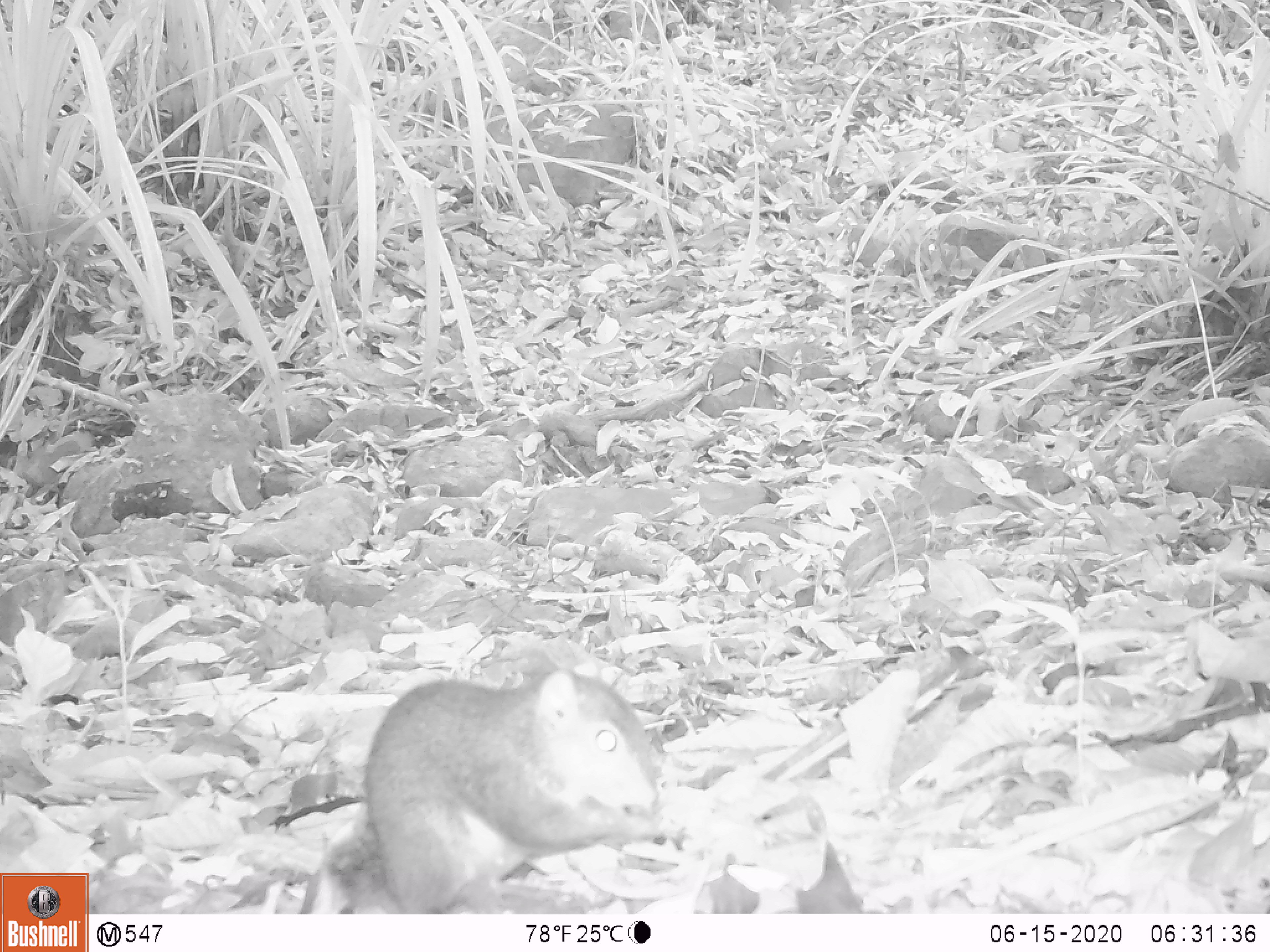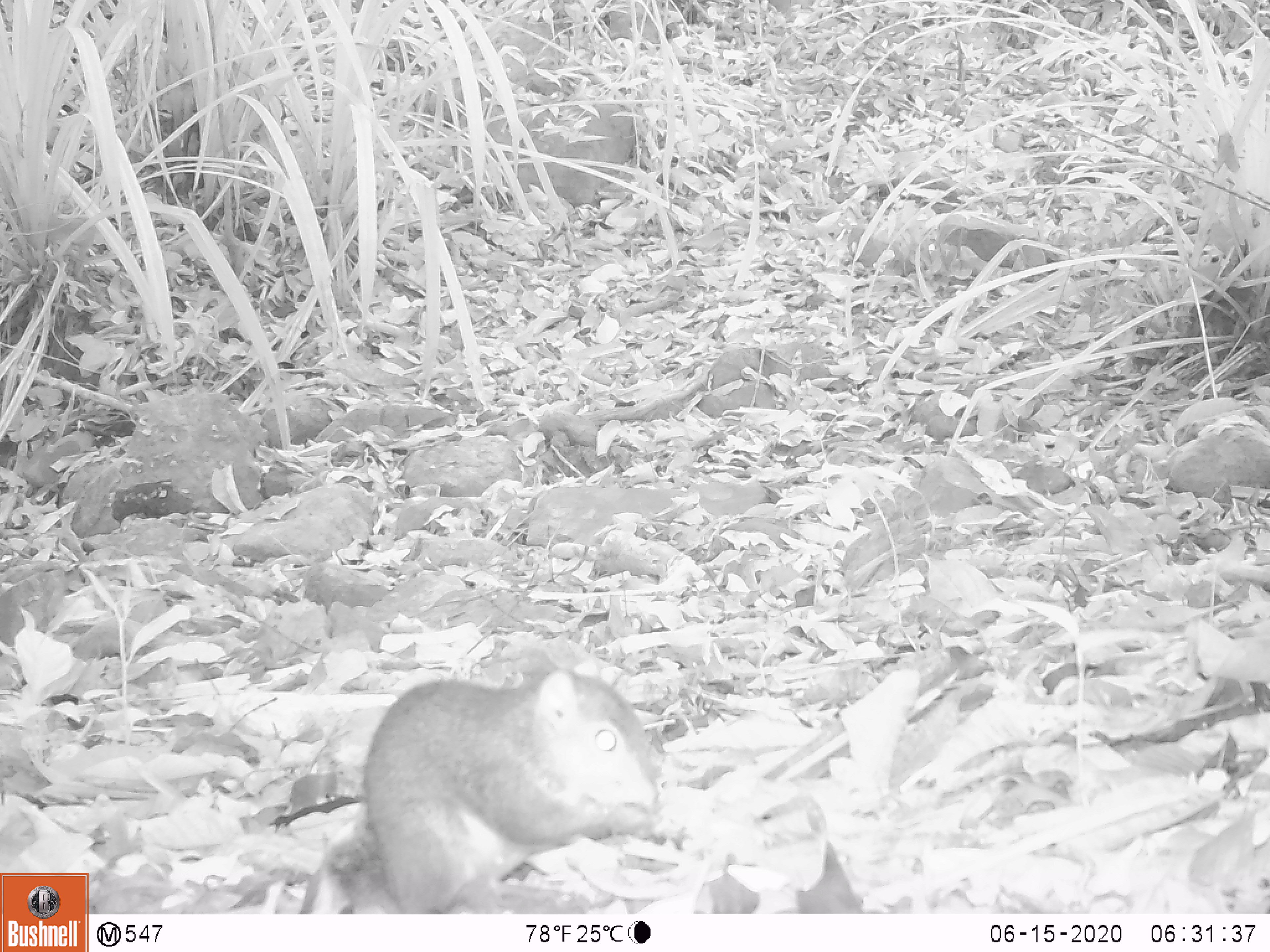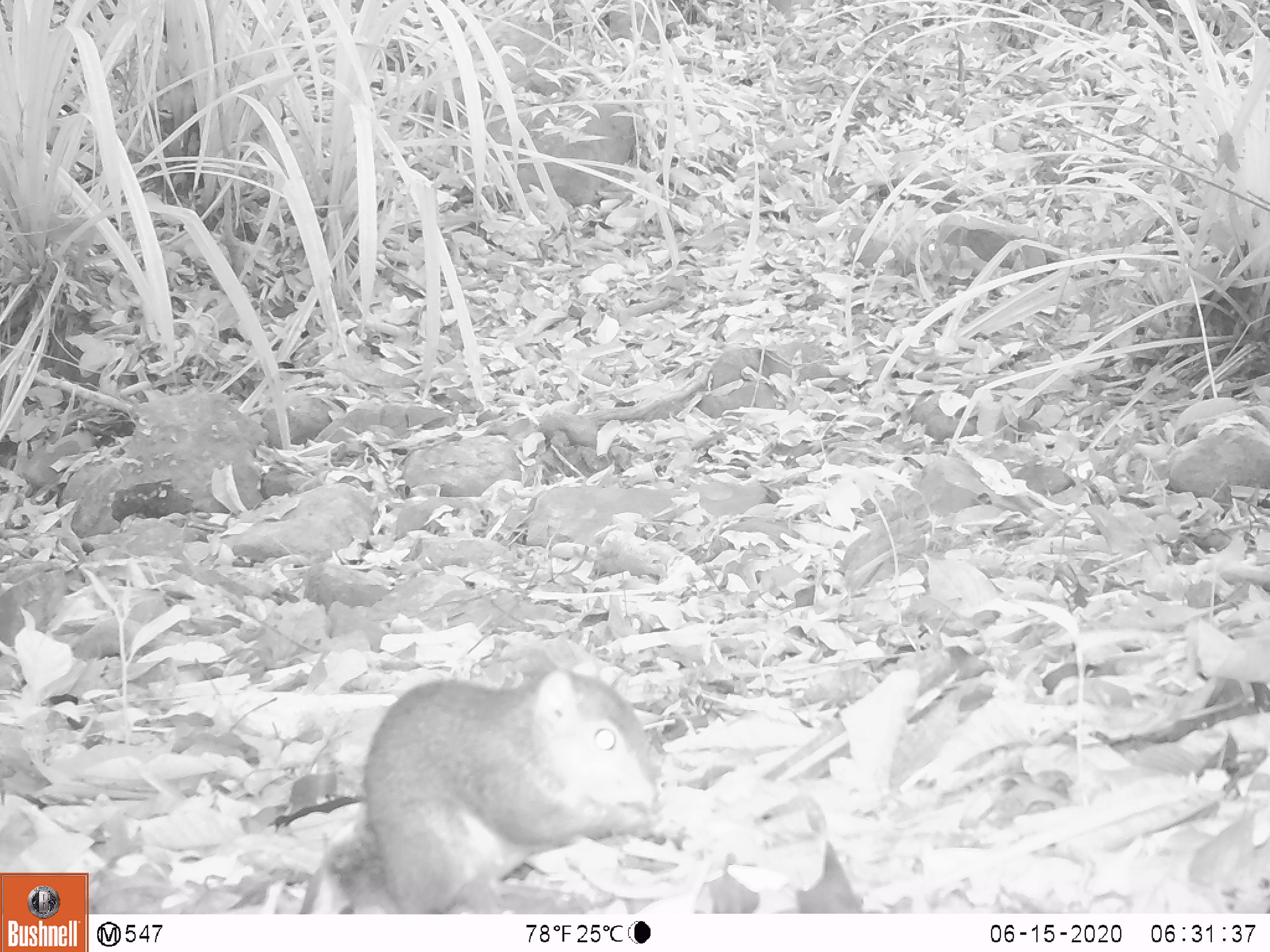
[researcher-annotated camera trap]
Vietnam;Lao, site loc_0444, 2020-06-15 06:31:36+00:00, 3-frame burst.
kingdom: Animalia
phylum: Chordata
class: Mammalia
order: Rodentia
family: Sciuridae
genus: Dremomys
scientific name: Dremomys rufigenis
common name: red-cheeked squirrel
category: red cheeked squirrel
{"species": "red cheeked squirrel (red-cheeked squirrel) (Dremomys rufigenis)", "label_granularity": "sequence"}